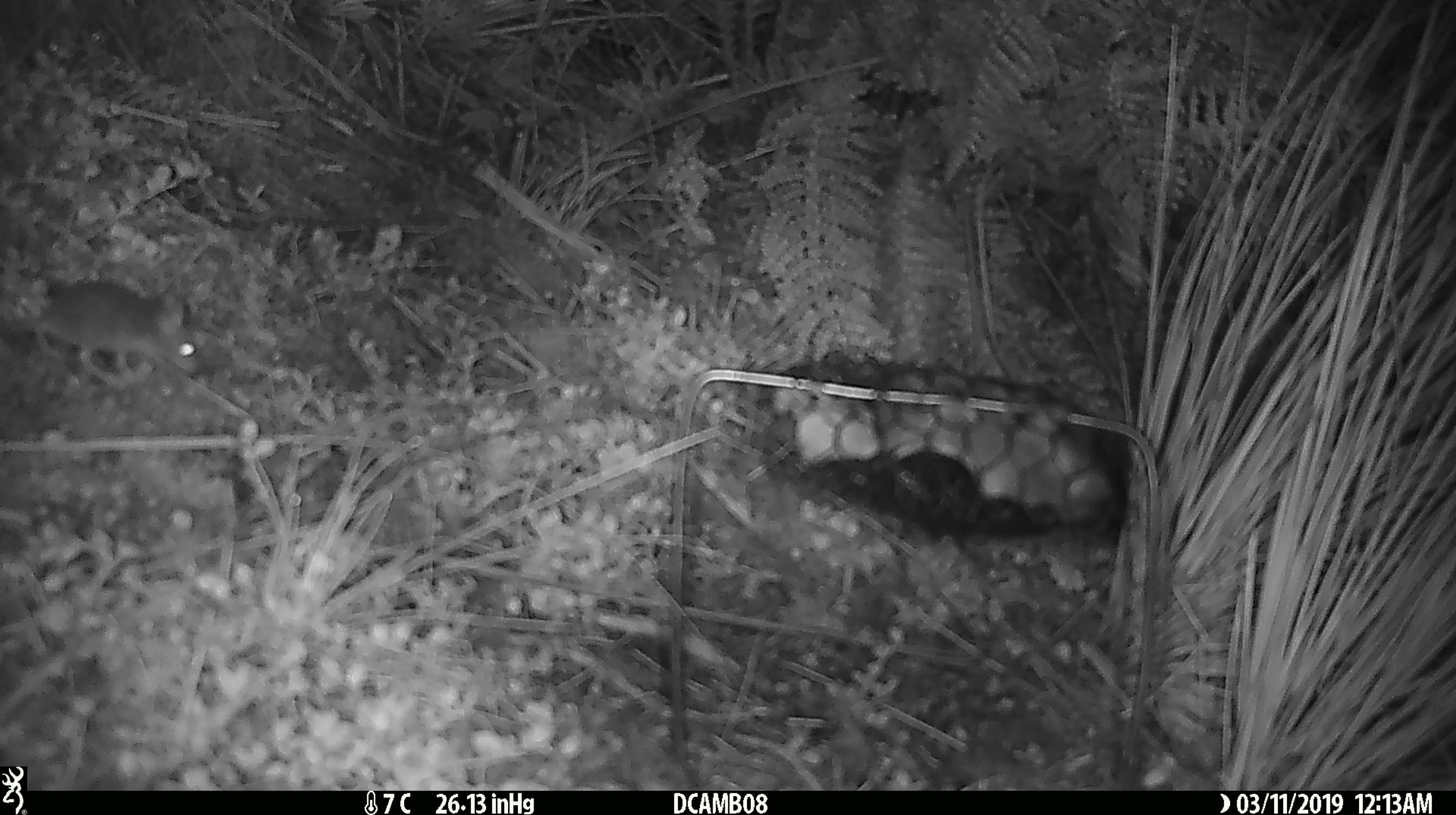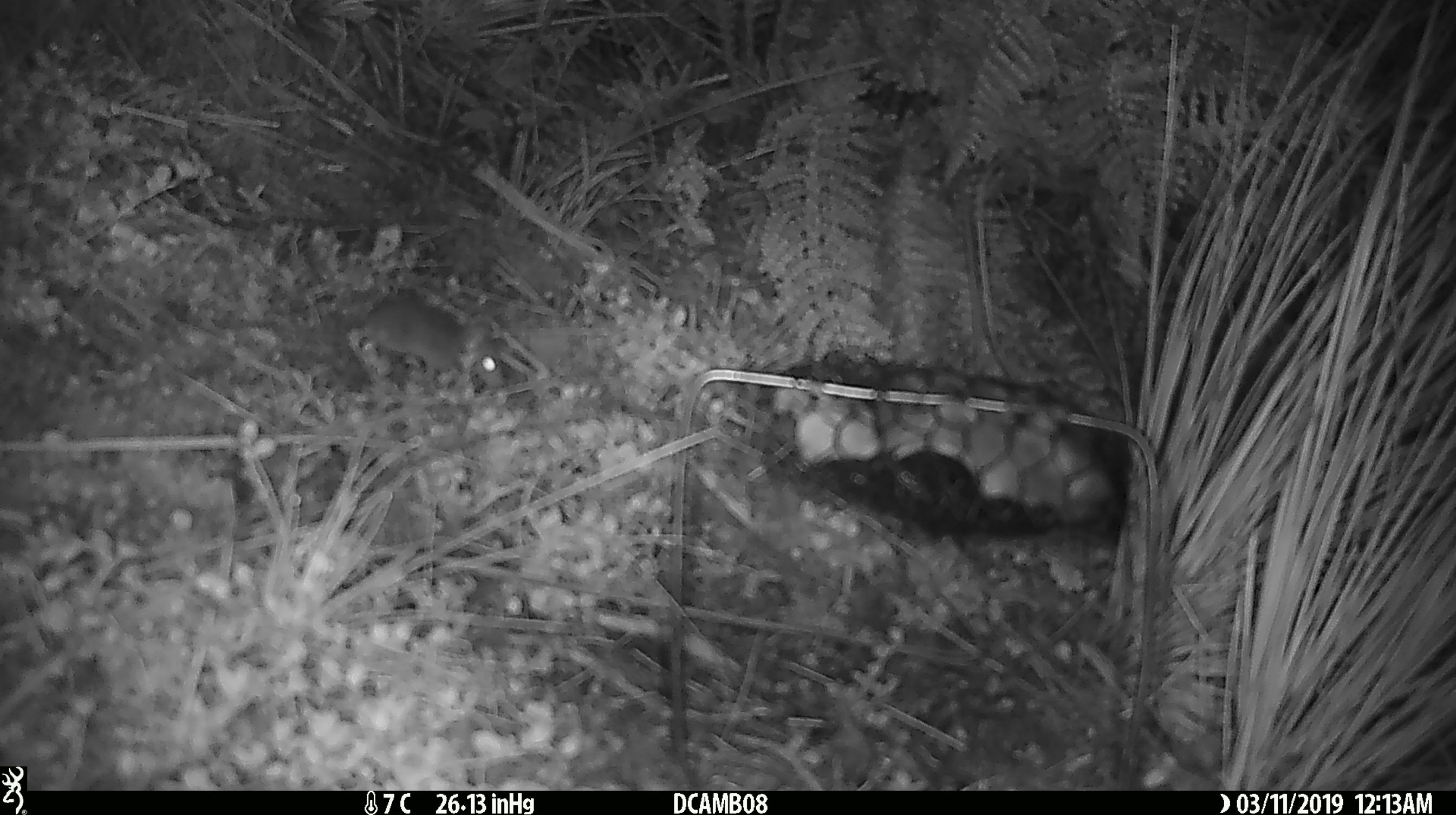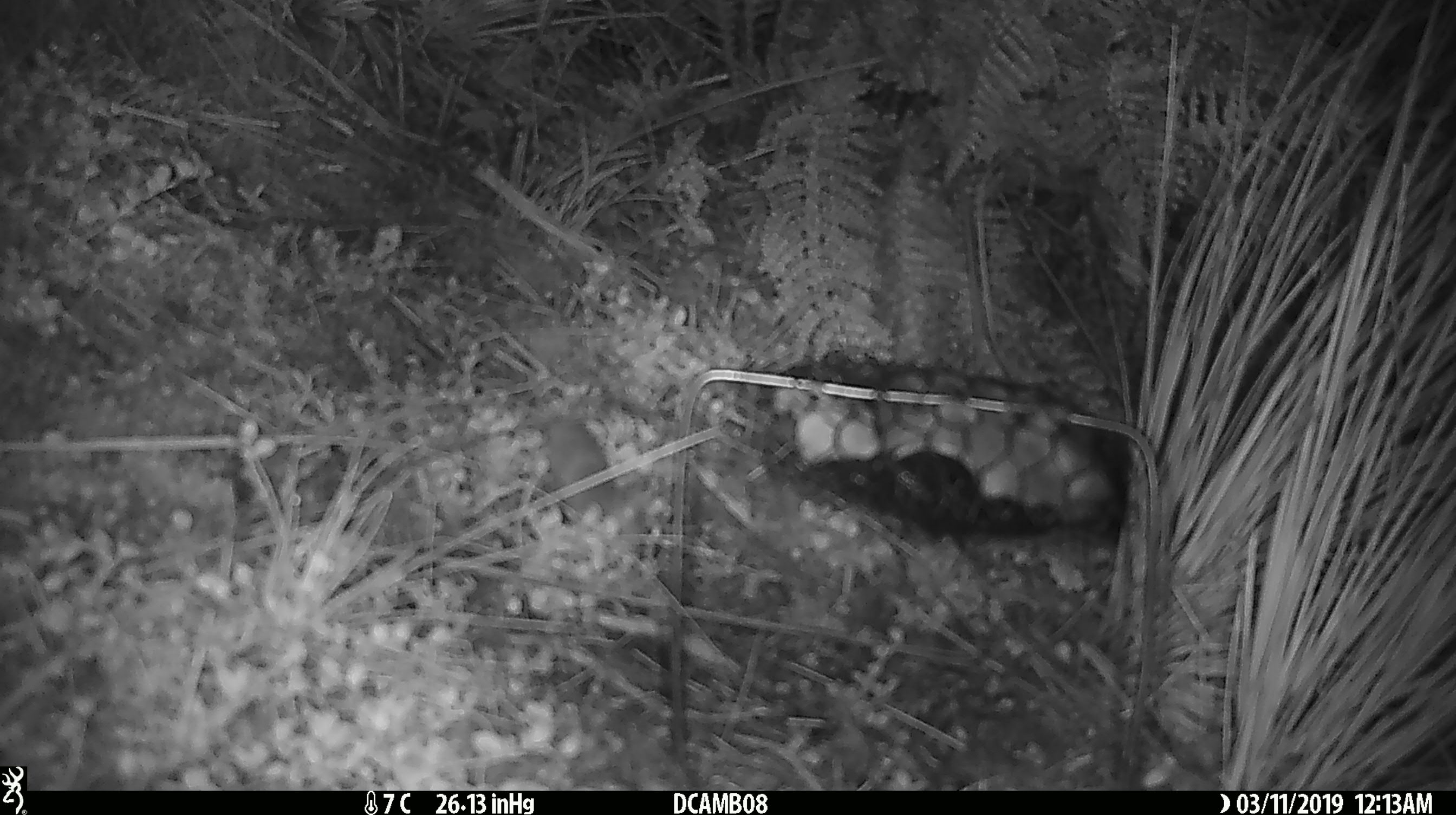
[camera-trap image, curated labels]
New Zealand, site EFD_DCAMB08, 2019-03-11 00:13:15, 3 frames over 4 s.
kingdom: Animalia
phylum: Chordata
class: Mammalia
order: Rodentia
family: Muridae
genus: Mus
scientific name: Mus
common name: mouse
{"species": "mouse (Mus)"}